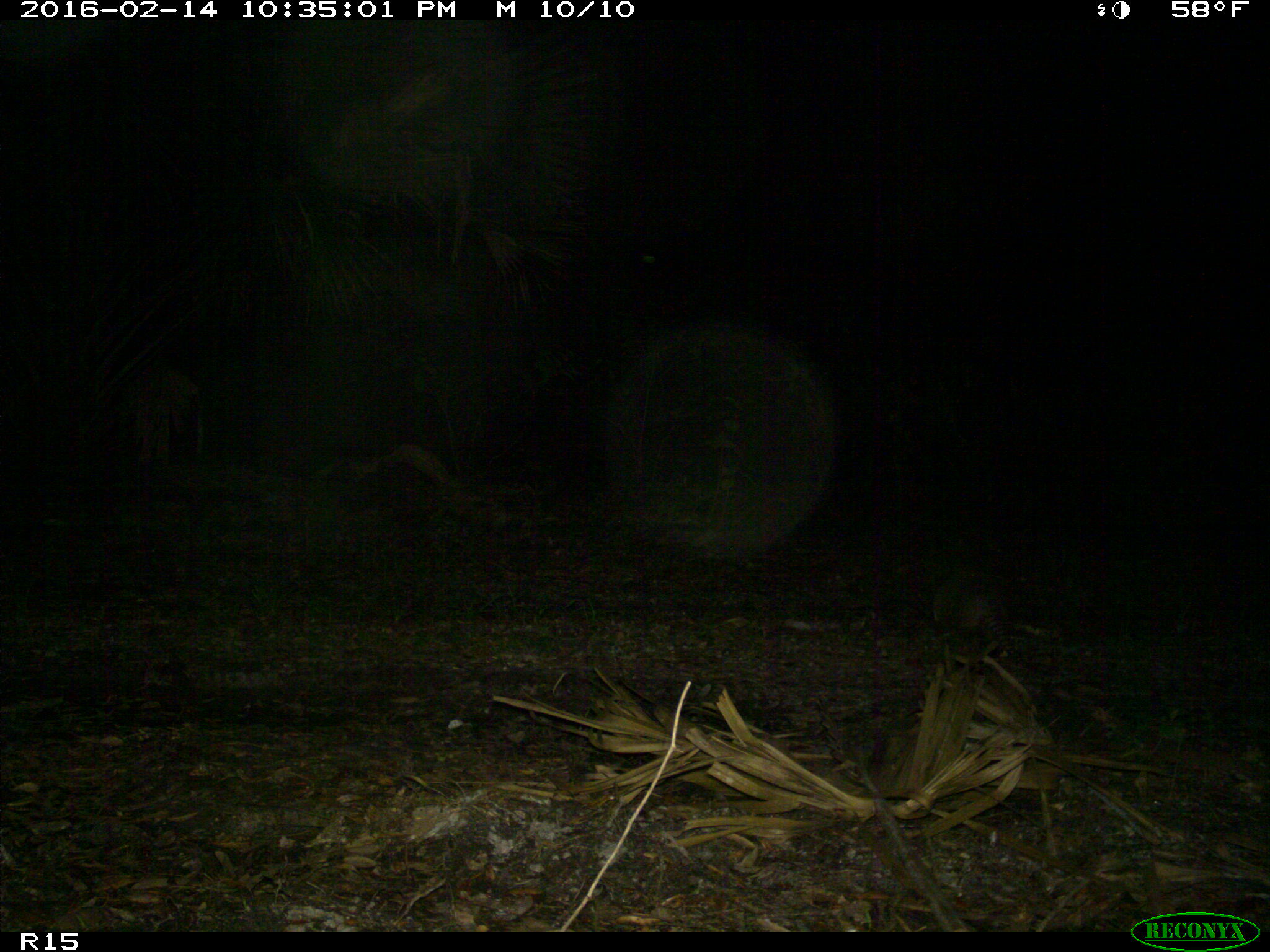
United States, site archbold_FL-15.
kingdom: Animalia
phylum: Chordata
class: Mammalia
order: Cingulata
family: Dasypodidae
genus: Dasypus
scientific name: Dasypus novemcinctus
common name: nine-banded armadillo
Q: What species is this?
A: Dasypus novemcinctus (nine-banded armadillo).